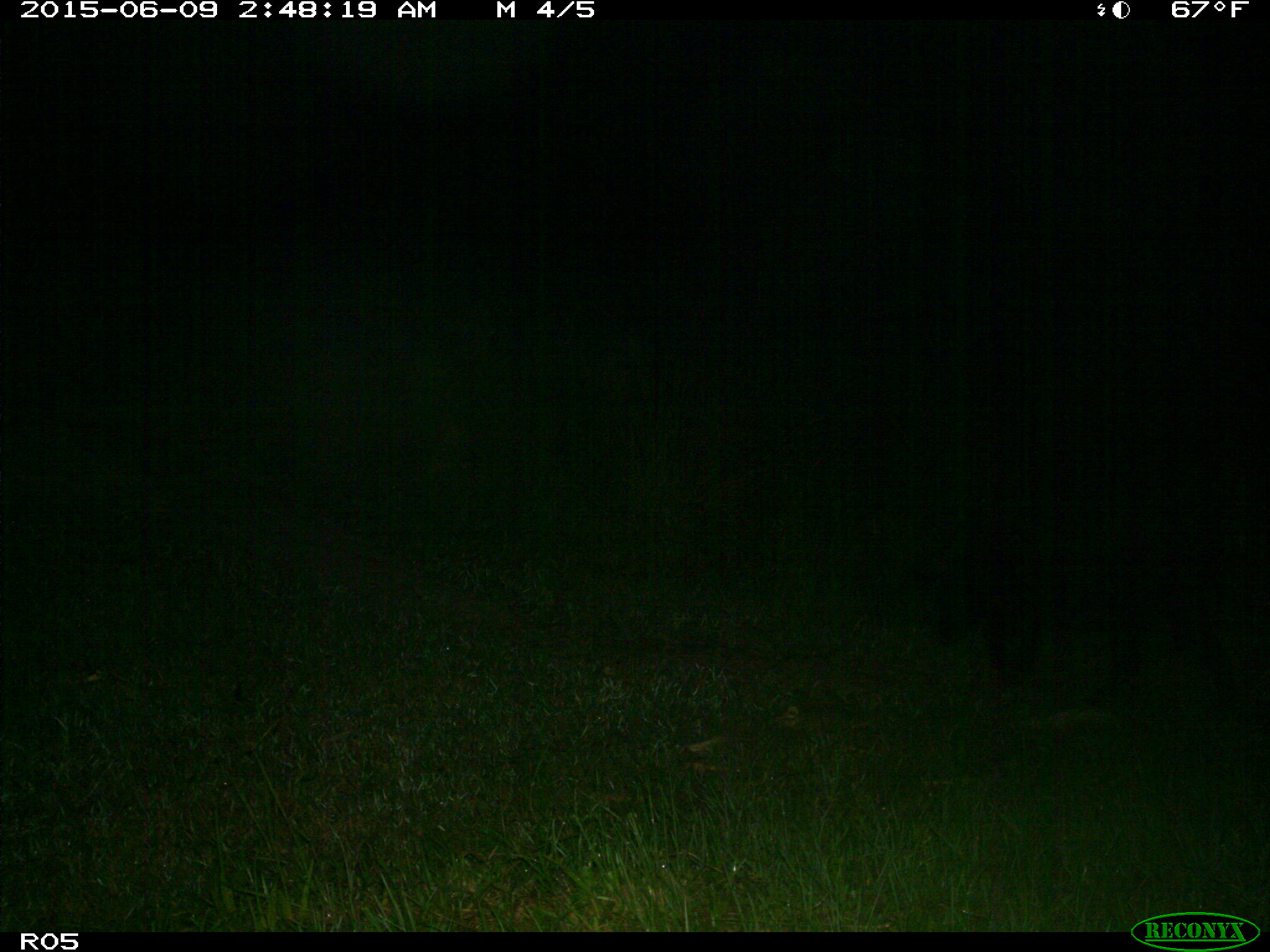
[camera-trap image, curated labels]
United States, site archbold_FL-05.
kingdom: Animalia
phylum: Chordata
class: Mammalia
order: Artiodactyla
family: Suidae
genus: Sus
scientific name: Sus scrofa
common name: wild boar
Sus scrofa (wild boar).